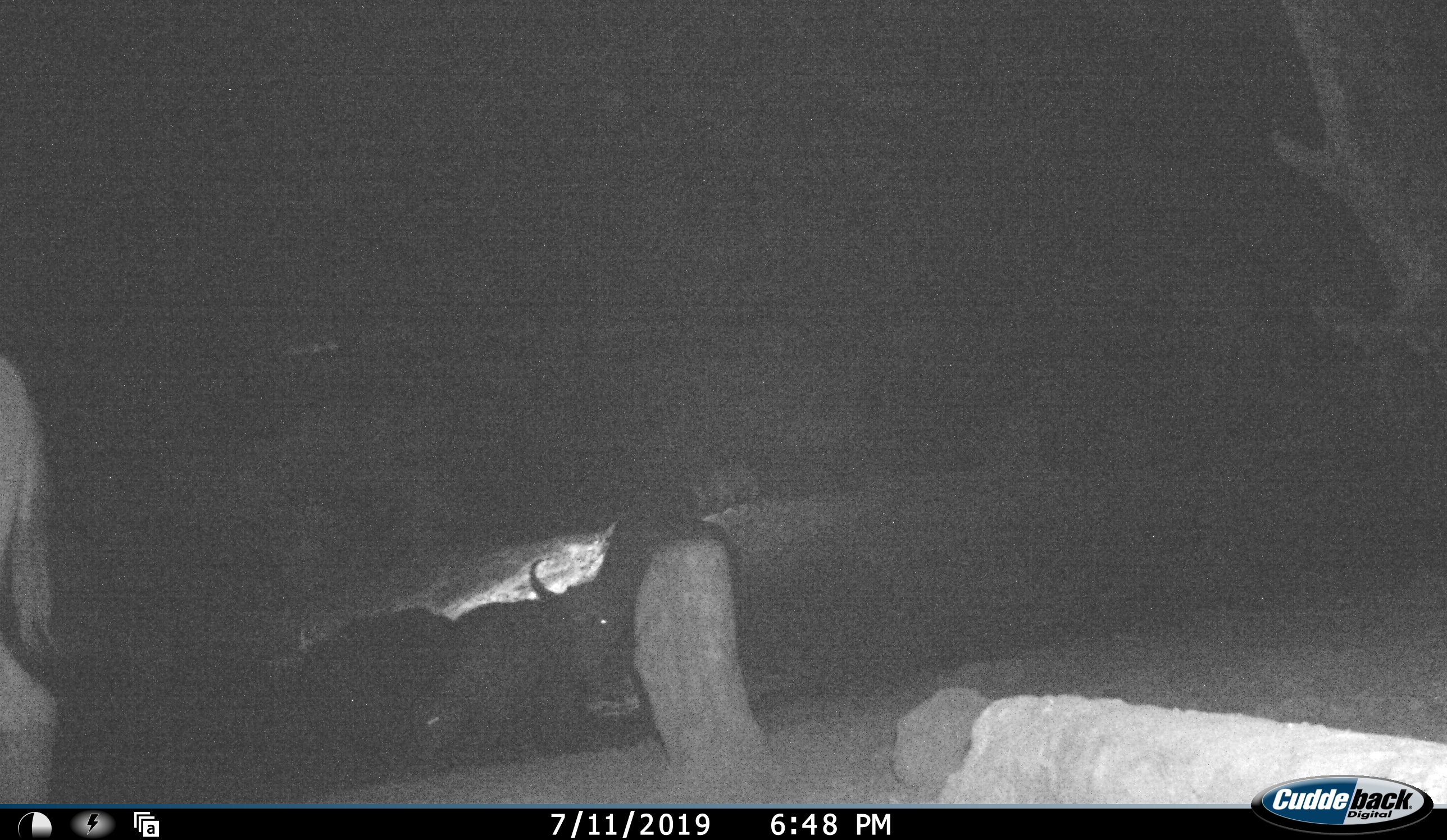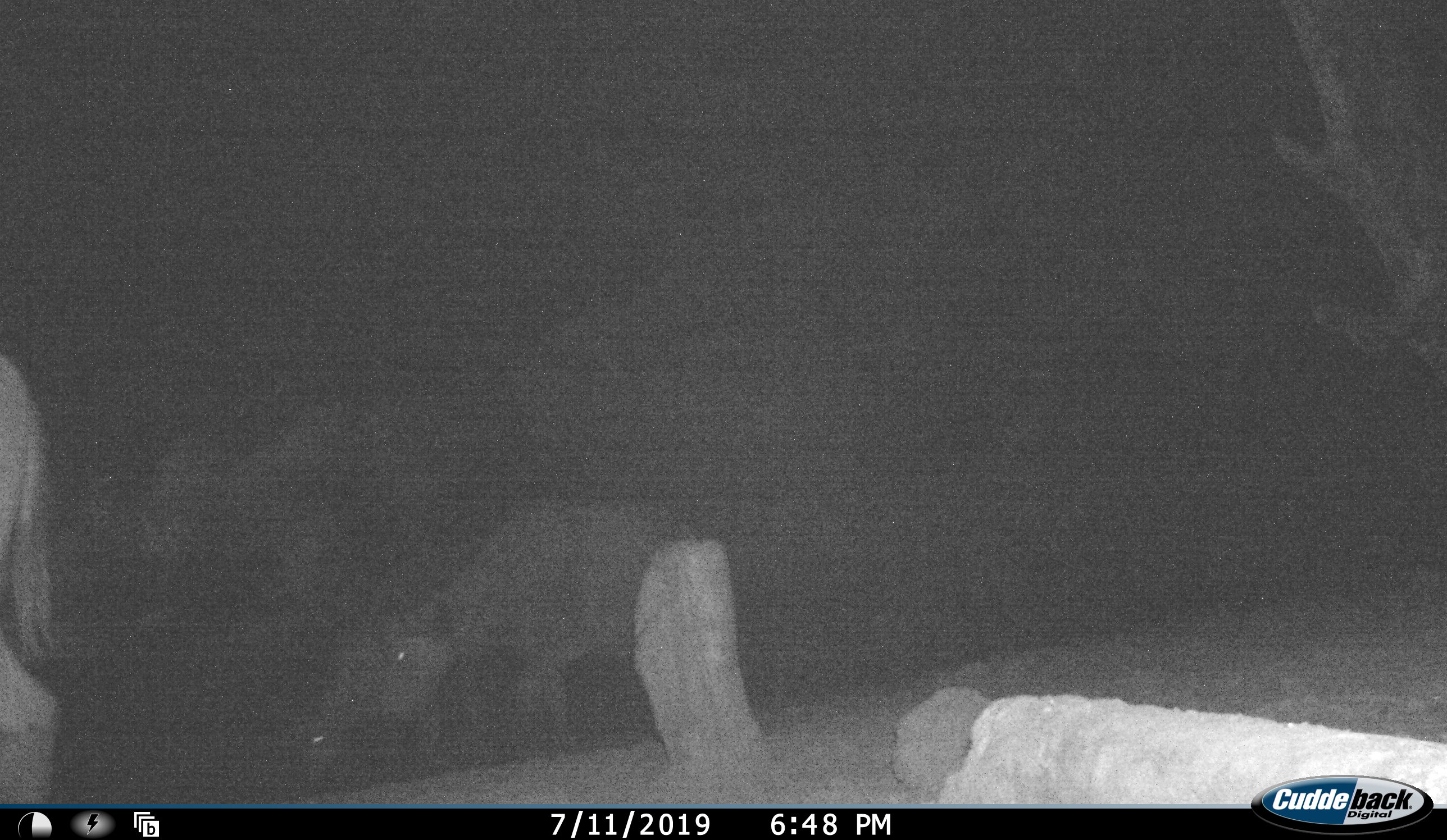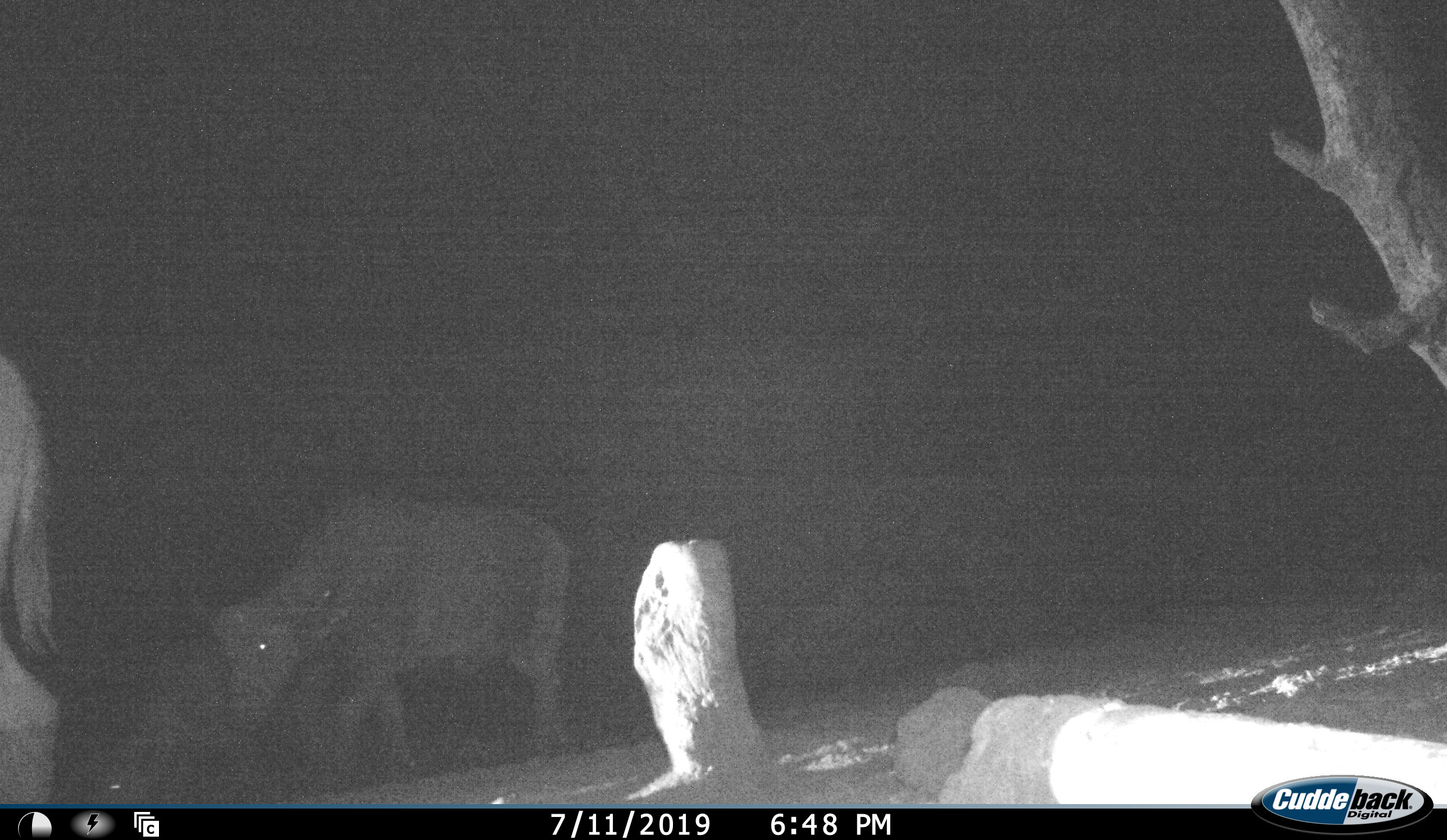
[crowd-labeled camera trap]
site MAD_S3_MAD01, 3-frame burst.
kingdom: Animalia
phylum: Chordata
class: Mammalia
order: Artiodactyla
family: Bovidae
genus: Syncerus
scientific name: Syncerus caffer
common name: african buffalo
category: buffalo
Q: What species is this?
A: Buffalo (african buffalo) (Syncerus caffer).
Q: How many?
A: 2.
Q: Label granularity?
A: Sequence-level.